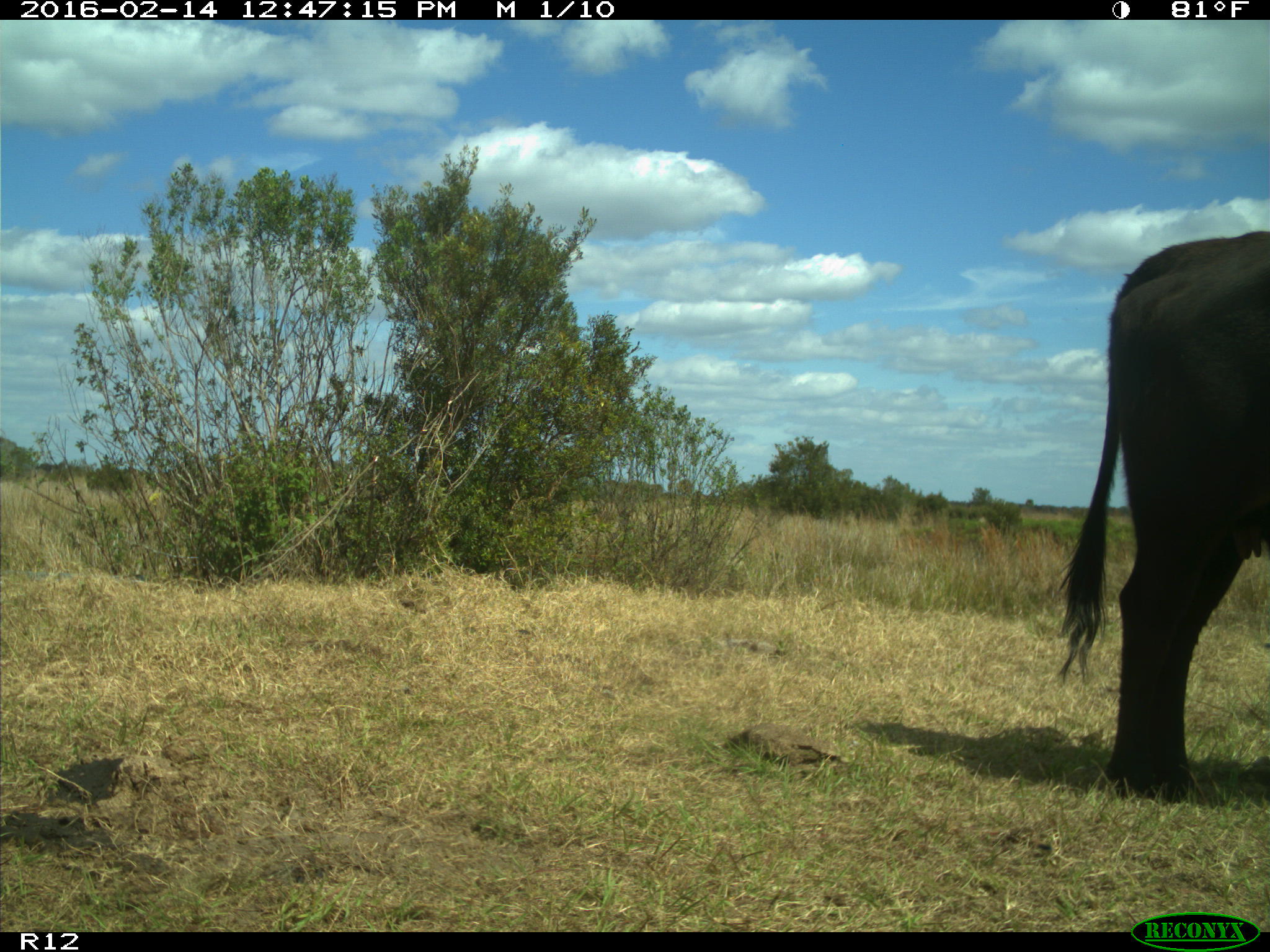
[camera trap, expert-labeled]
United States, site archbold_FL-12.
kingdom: Animalia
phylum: Chordata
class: Mammalia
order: Artiodactyla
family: Bovidae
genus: Bos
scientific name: Bos taurus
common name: domestic cow